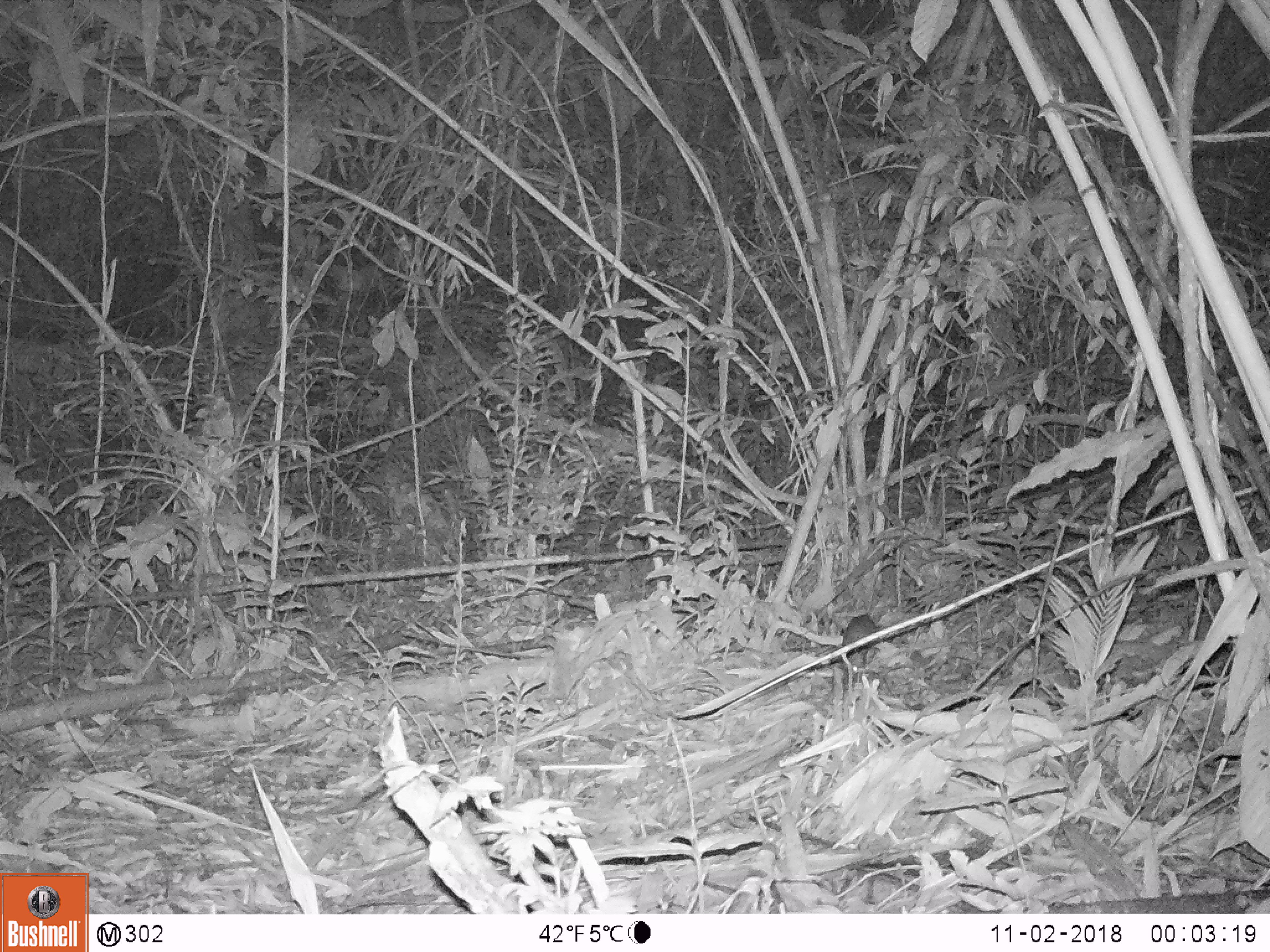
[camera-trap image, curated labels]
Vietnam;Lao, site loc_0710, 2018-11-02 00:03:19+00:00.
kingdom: Animalia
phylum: Chordata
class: Mammalia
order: Rodentia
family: Muridae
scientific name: Muridae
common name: old-world mice and rats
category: unidentified murid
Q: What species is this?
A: Unidentified murid (old-world mice and rats) (Muridae).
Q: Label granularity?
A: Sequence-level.